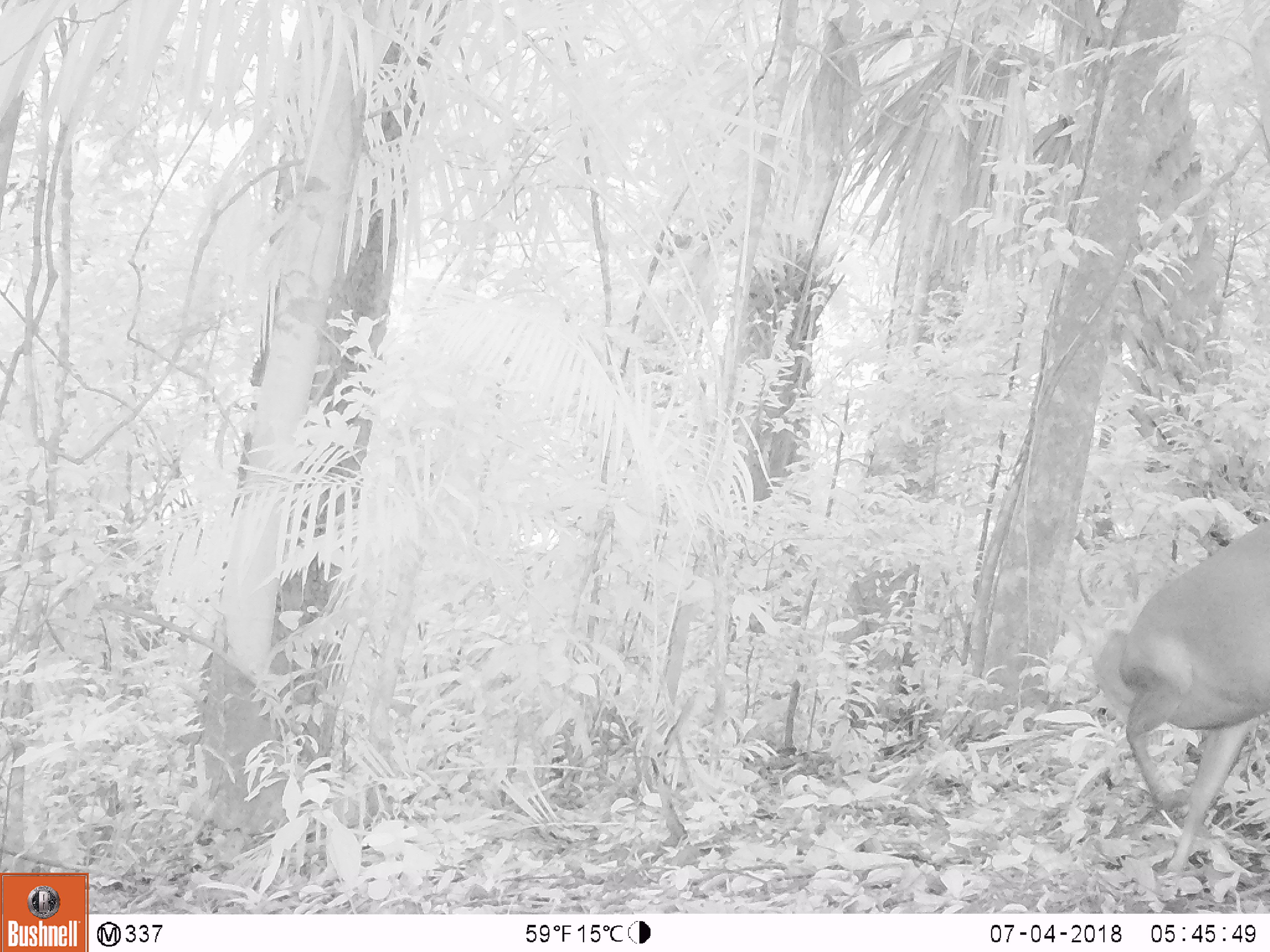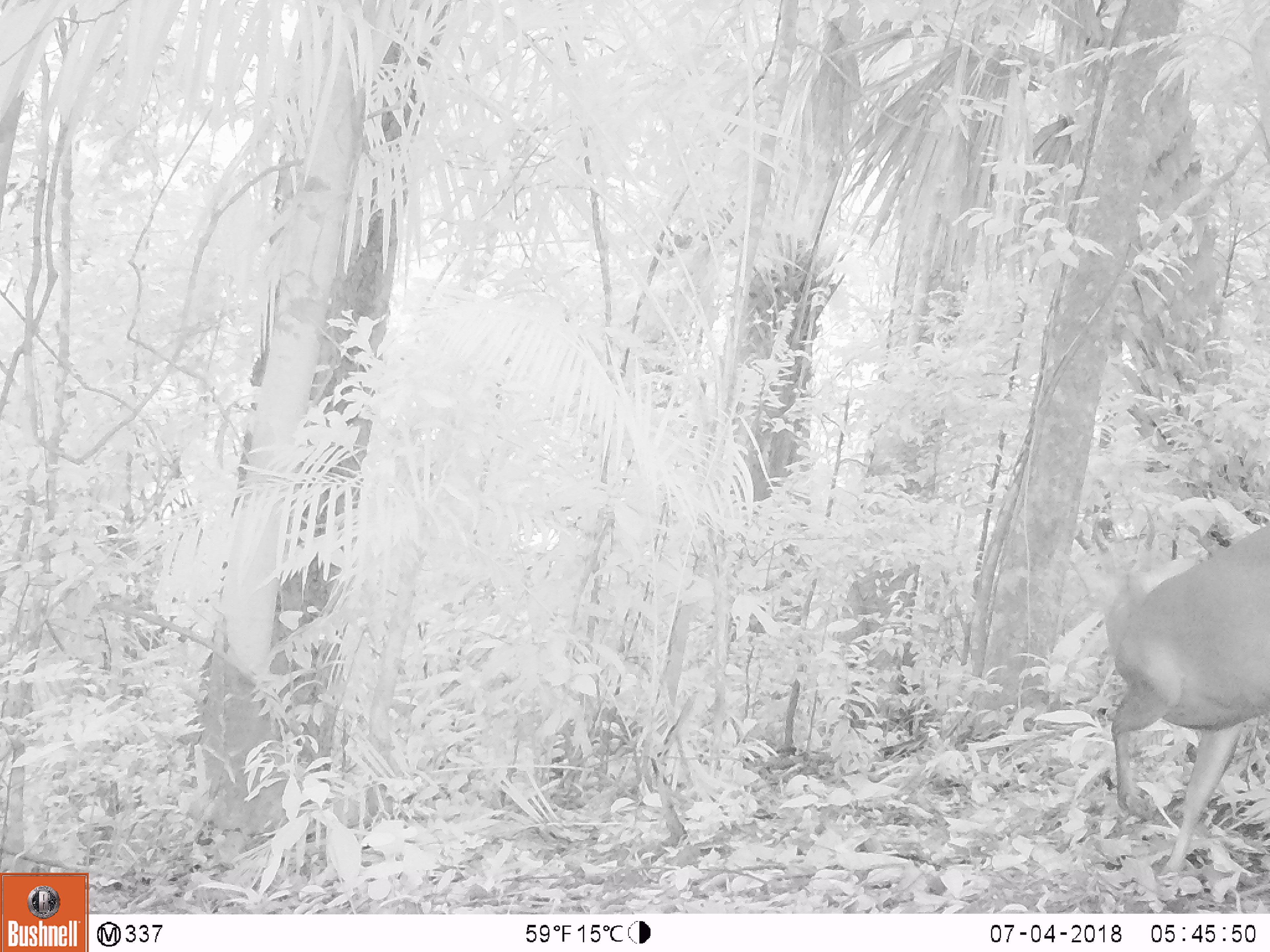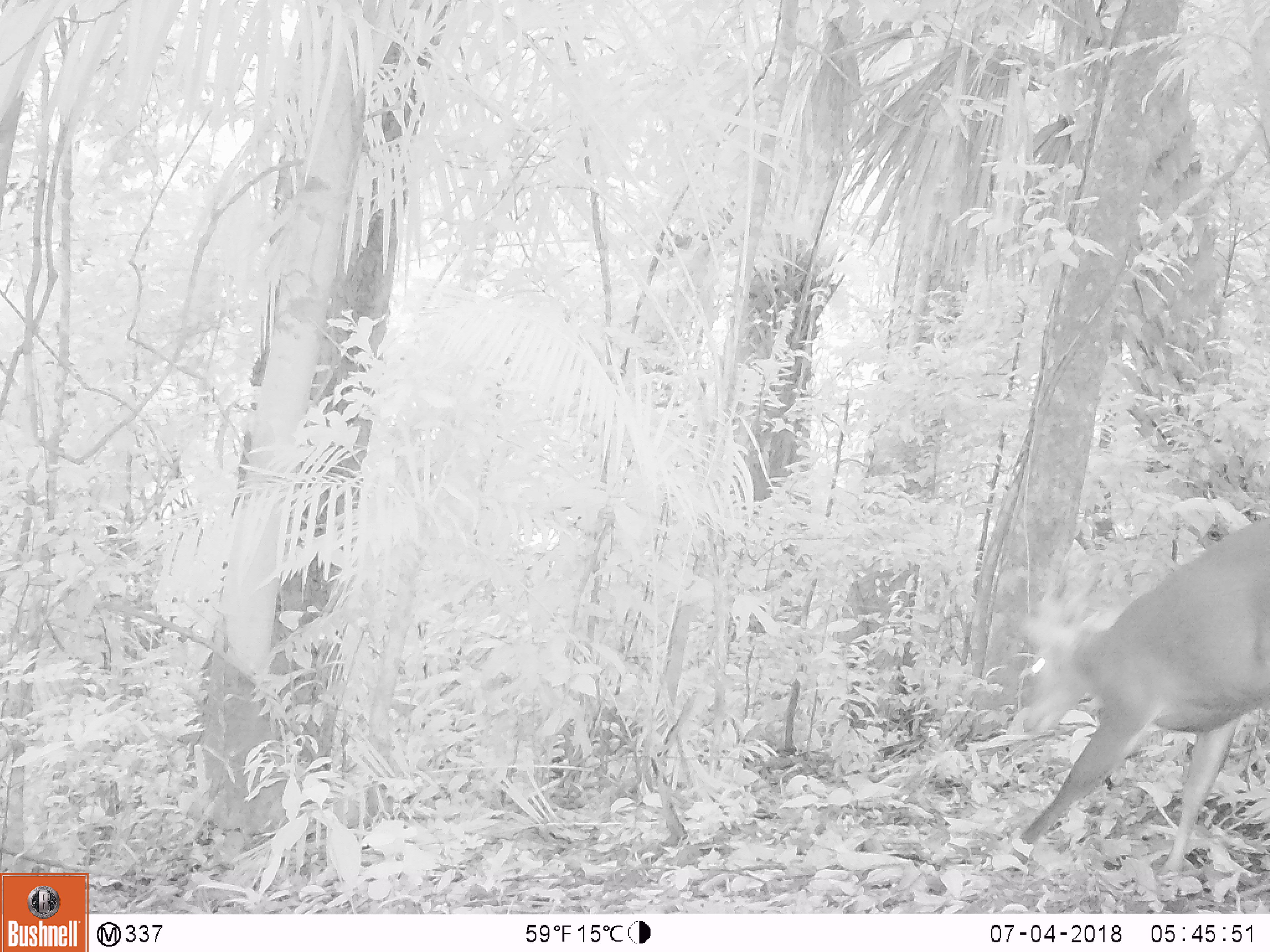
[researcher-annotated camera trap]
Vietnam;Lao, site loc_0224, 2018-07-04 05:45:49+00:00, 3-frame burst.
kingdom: Animalia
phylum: Chordata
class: Mammalia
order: Artiodactyla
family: Cervidae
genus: Muntiacus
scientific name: Muntiacus vuquangensis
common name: large-antlered muntjac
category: large antlered muntjac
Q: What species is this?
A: Large antlered muntjac (large-antlered muntjac) (Muntiacus vuquangensis).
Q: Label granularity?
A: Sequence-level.